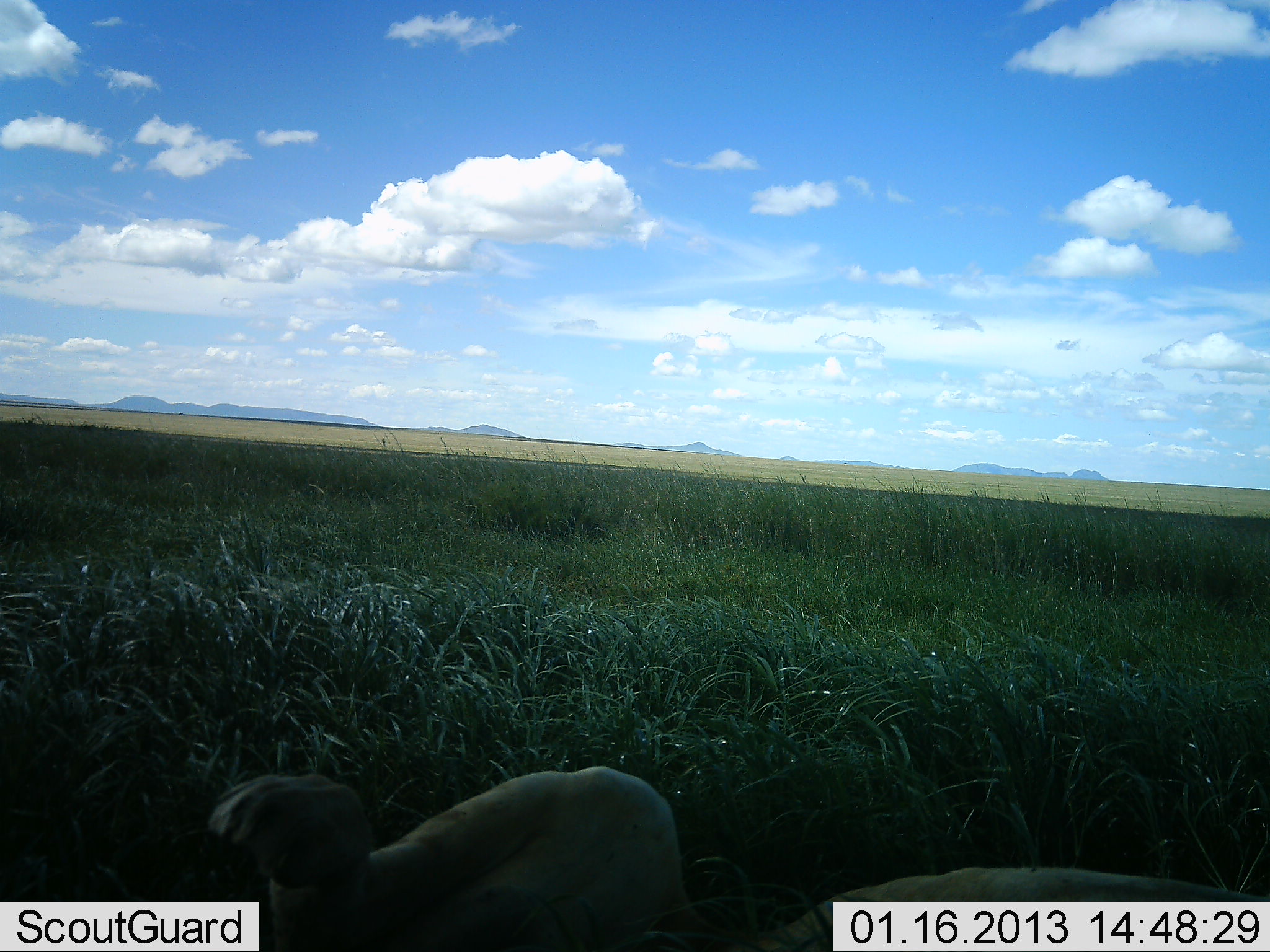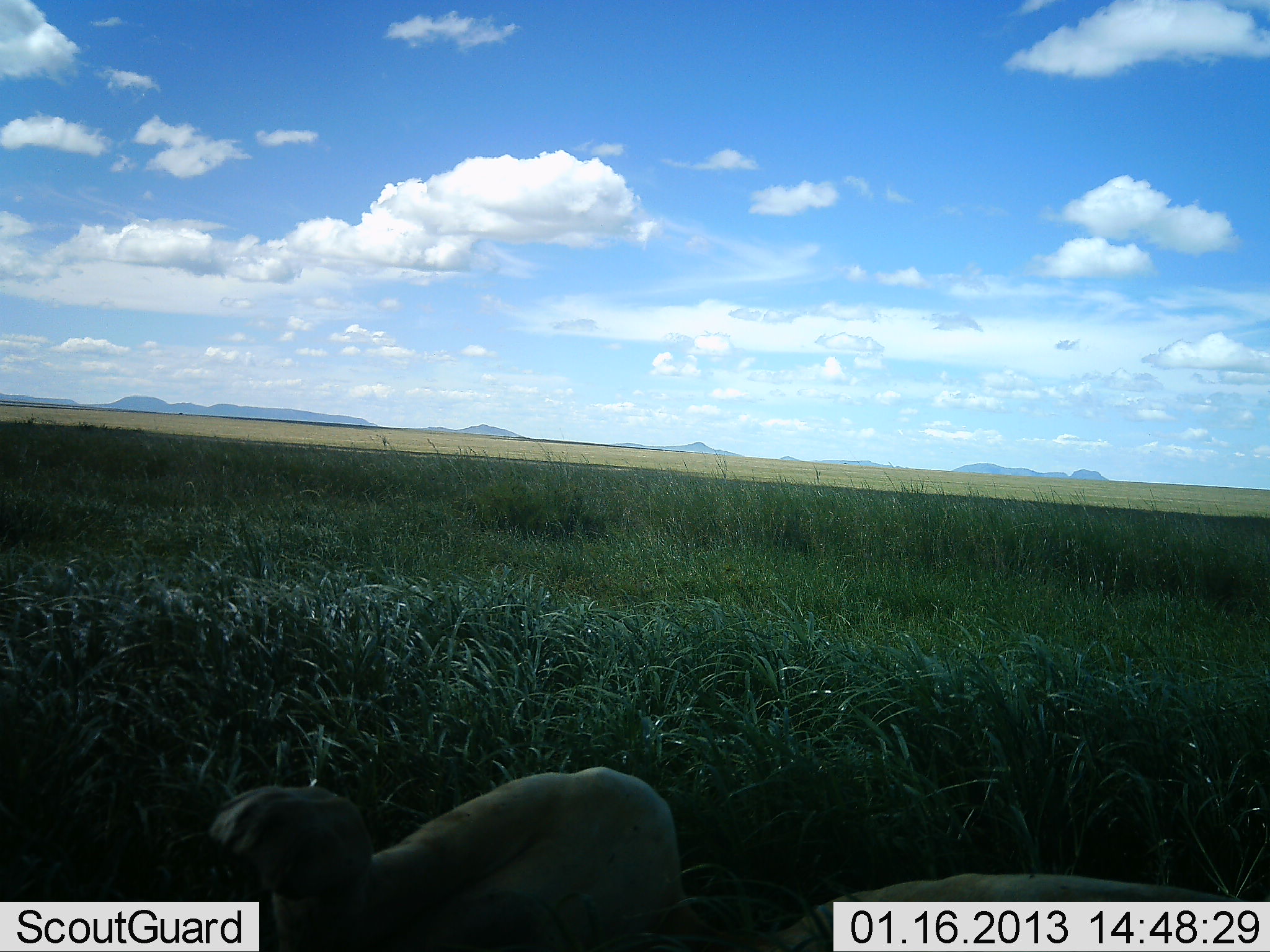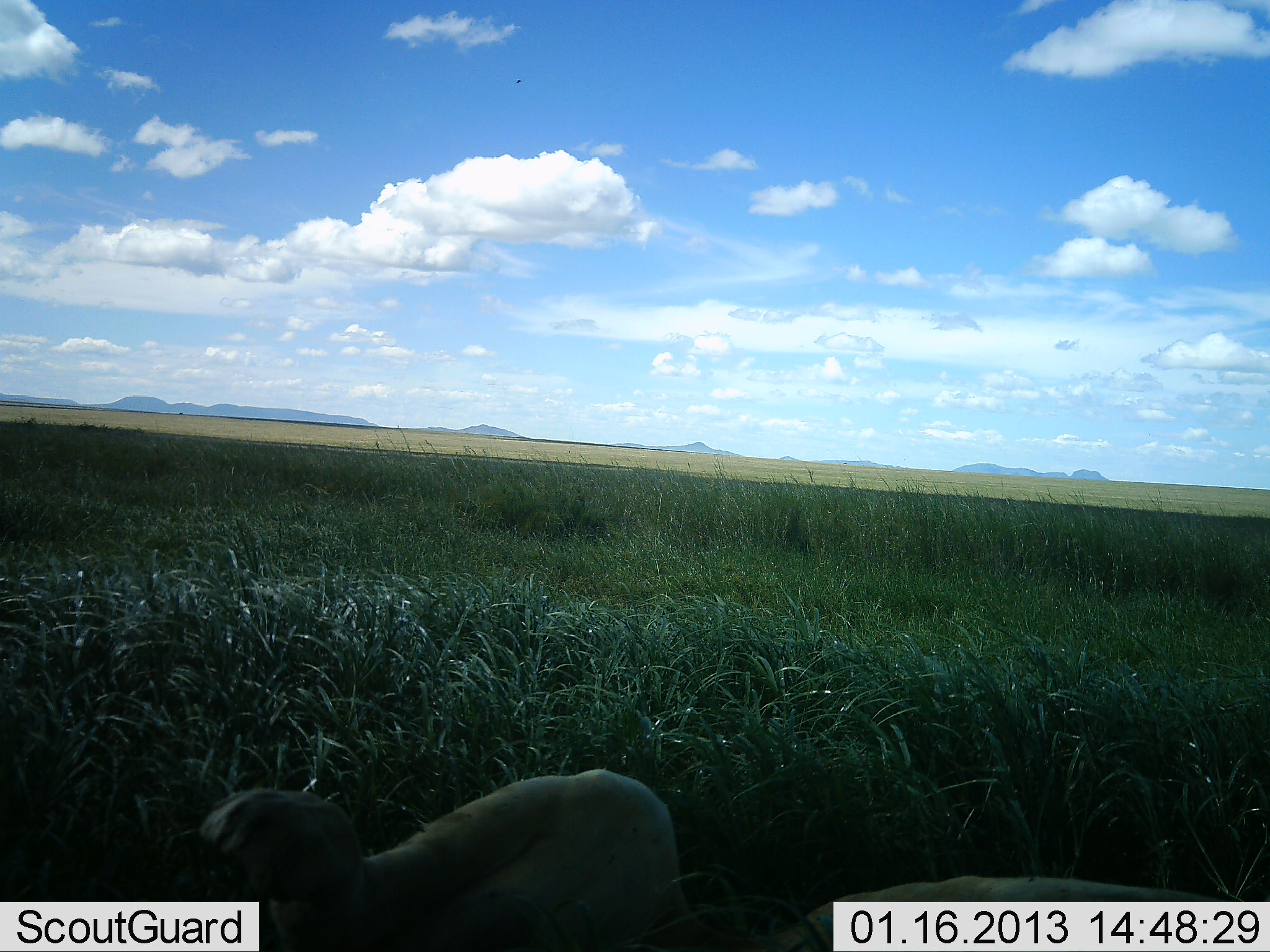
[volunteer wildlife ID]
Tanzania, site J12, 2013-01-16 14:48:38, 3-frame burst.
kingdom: Animalia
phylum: Chordata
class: Mammalia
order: Carnivora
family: Felidae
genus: Panthera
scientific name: Panthera leo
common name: lion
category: lionfemale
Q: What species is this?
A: Lionfemale (lion) (Panthera leo).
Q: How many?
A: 1.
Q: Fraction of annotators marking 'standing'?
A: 0%.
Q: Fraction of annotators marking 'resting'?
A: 100%.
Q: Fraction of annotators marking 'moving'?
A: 0%.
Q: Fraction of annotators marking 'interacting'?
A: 5%.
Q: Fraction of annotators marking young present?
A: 0%.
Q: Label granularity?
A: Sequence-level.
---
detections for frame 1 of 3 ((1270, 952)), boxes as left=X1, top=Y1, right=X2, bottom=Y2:
animal: left=207, top=766, right=1270, bottom=952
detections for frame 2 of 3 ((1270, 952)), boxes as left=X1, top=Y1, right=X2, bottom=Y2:
animal: left=209, top=768, right=1270, bottom=952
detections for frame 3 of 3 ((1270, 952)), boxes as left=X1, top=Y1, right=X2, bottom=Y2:
animal: left=200, top=770, right=1270, bottom=952